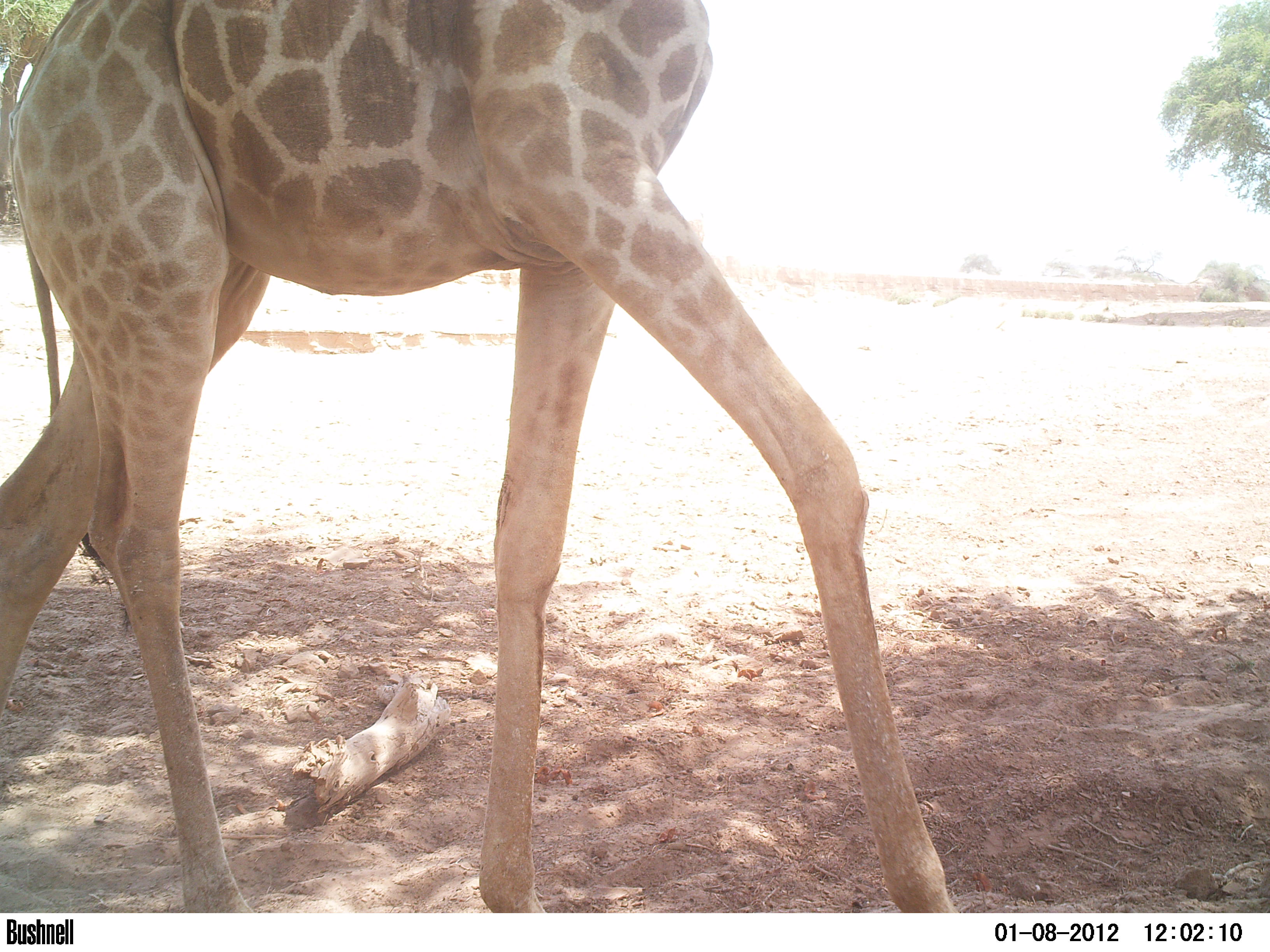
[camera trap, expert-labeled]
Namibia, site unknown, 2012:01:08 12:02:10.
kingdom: Animalia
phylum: Chordata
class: Mammalia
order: Artiodactyla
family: Giraffidae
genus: Giraffa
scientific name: Giraffa camelopardalis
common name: giraffe